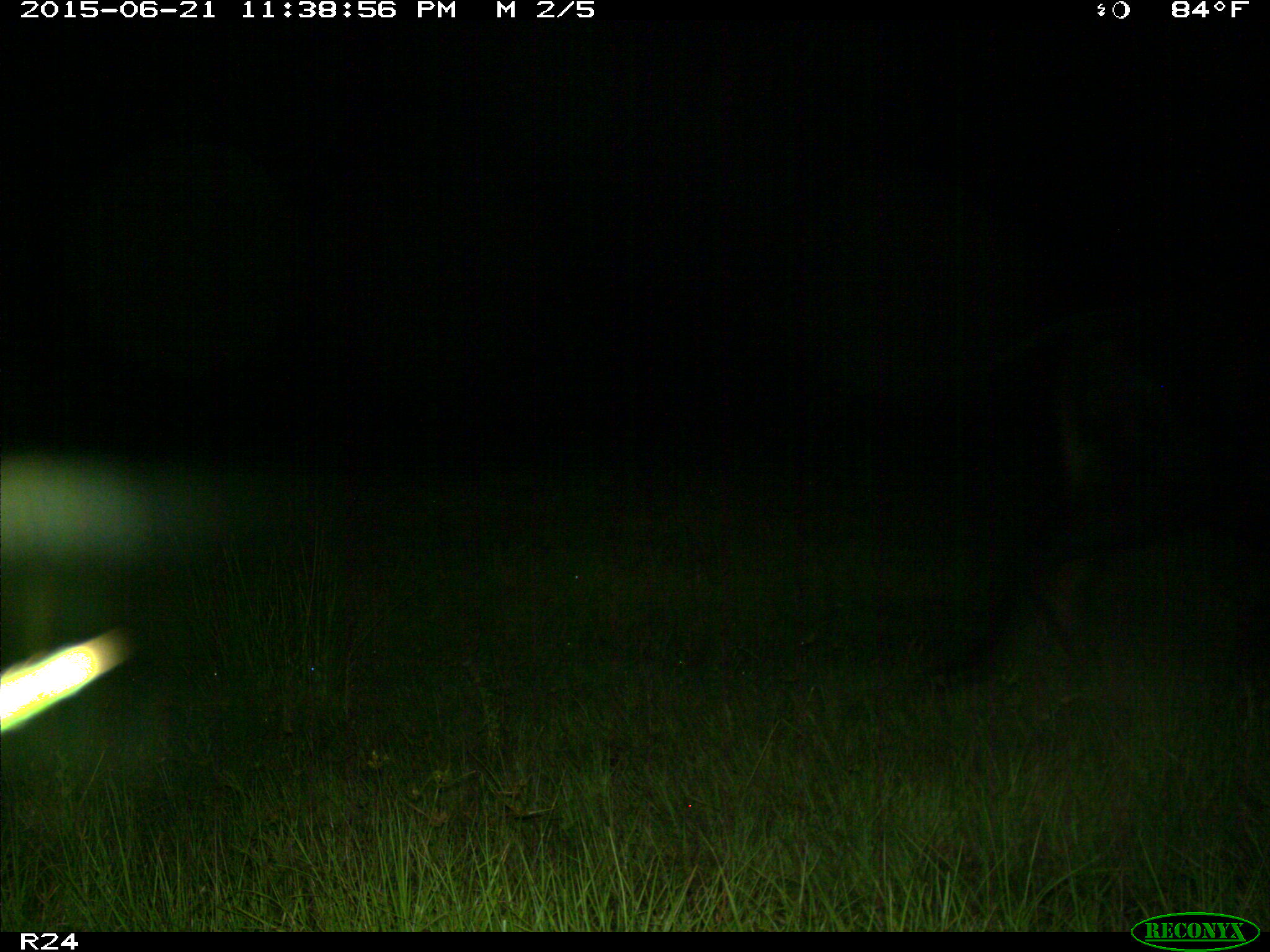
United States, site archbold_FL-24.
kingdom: Animalia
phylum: Chordata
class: Mammalia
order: Artiodactyla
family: Bovidae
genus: Bos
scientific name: Bos taurus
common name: domestic cow